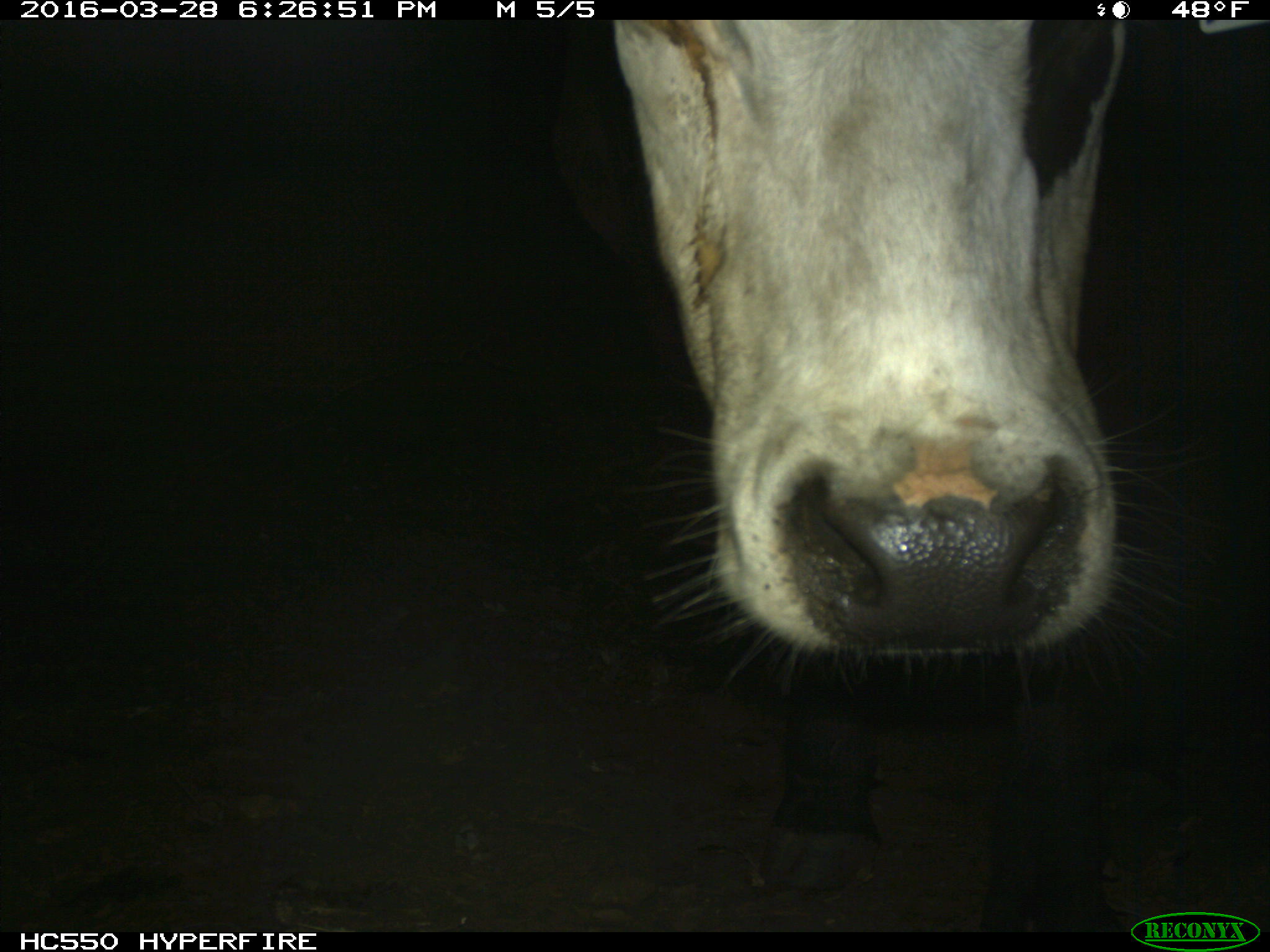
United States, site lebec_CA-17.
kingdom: Animalia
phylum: Chordata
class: Mammalia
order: Artiodactyla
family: Bovidae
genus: Bos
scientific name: Bos taurus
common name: domestic cow